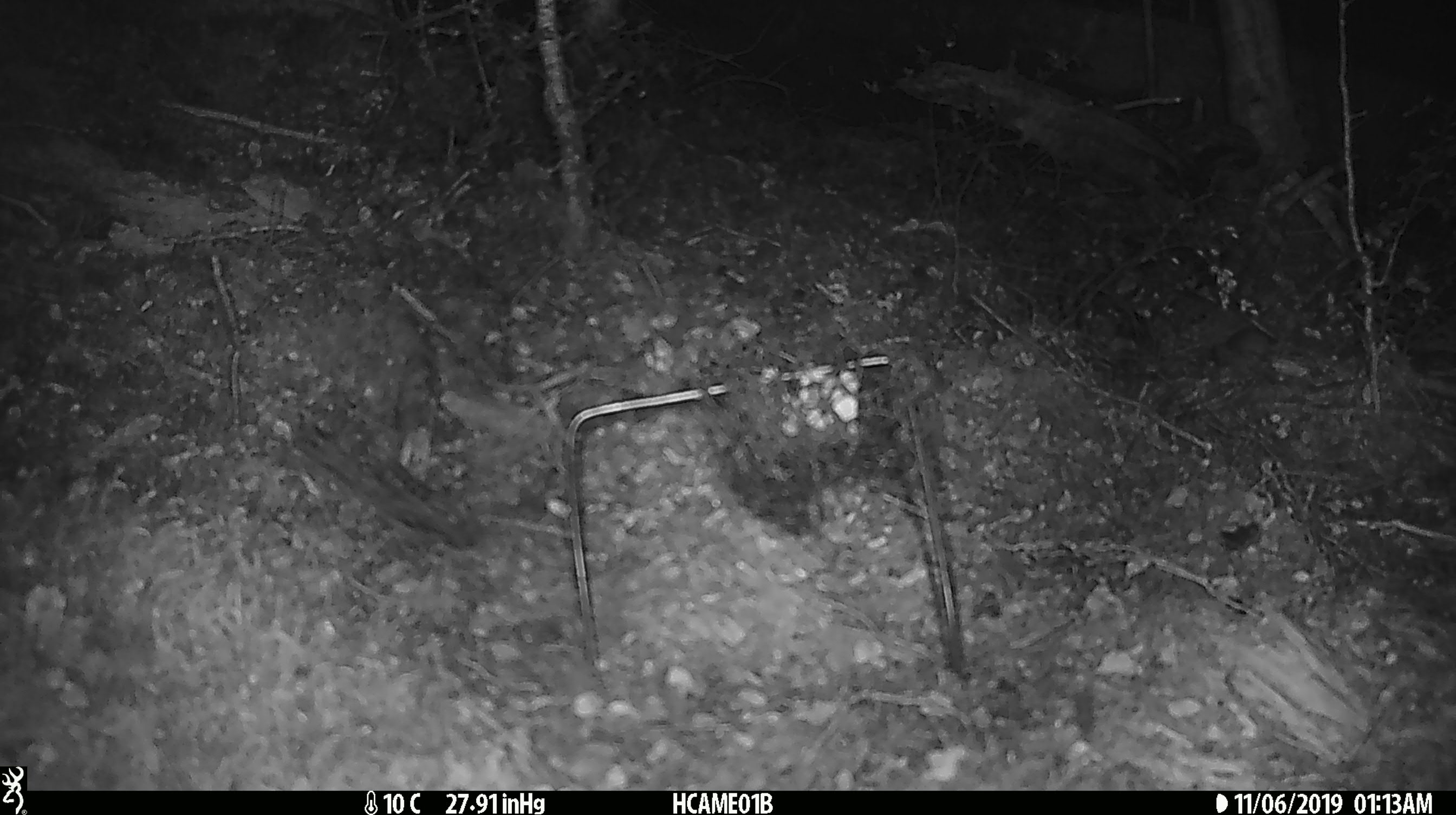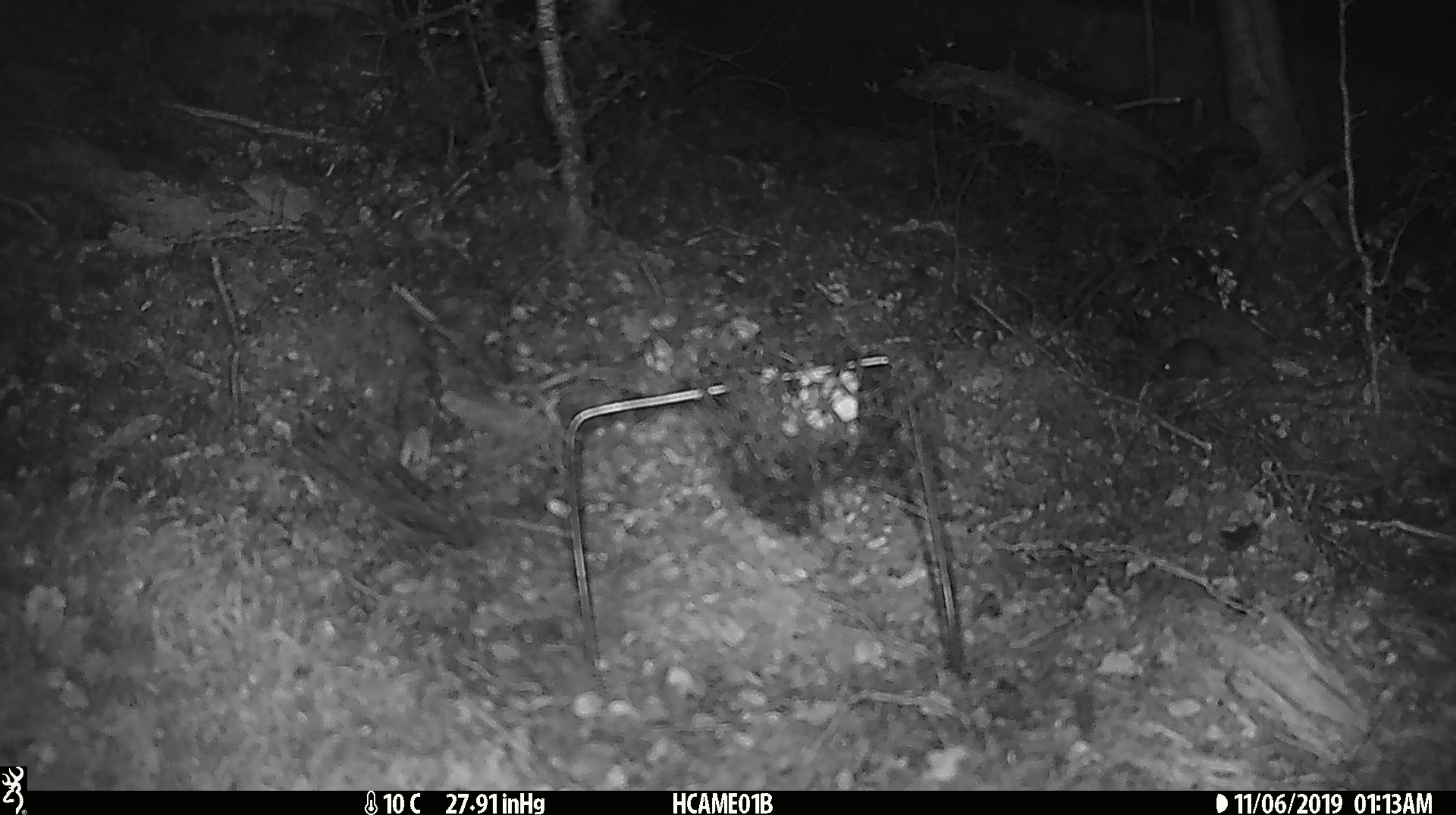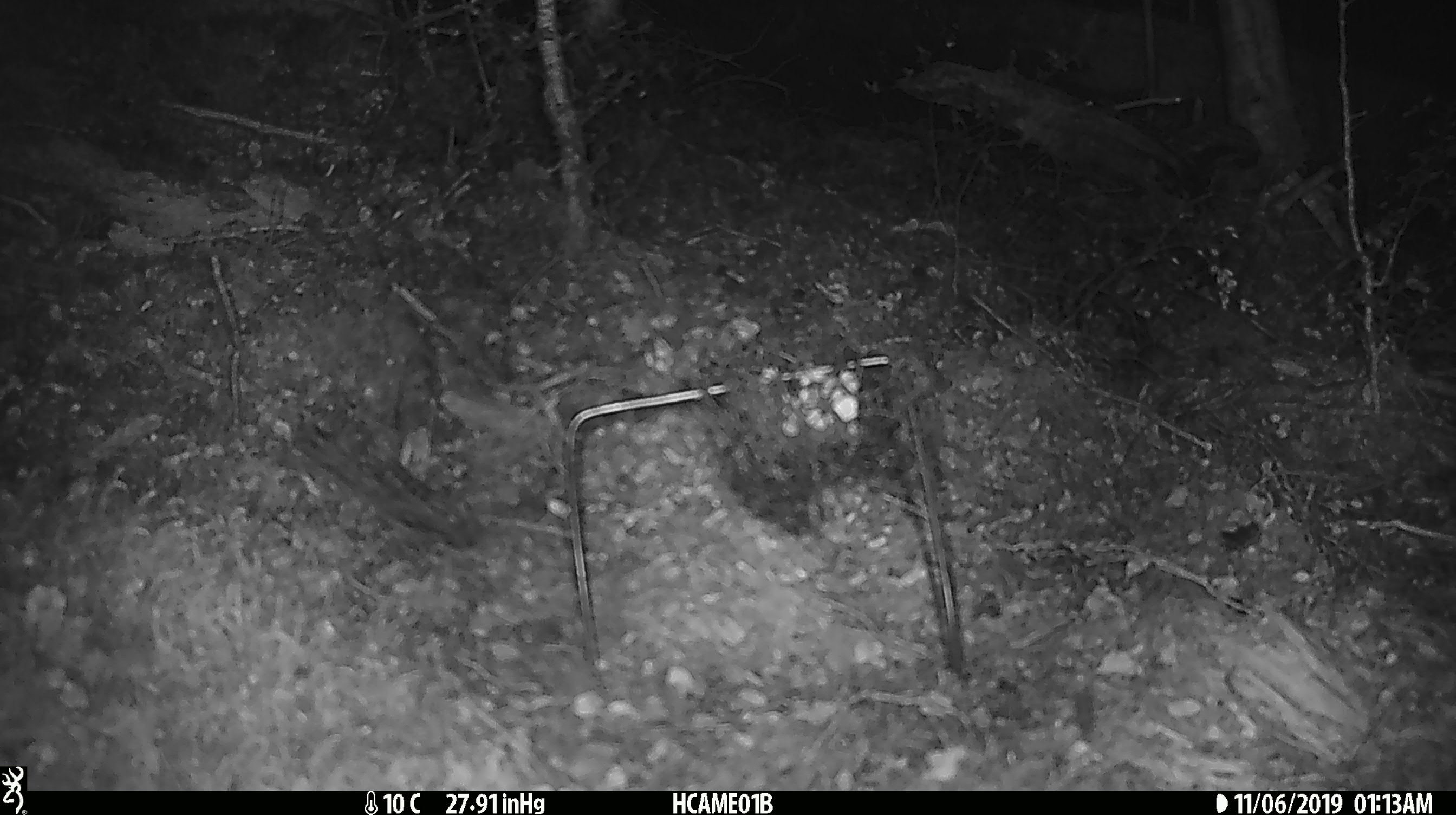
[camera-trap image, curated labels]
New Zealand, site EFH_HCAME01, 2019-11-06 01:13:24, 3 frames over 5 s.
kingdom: Animalia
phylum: Chordata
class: Mammalia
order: Rodentia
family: Muridae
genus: Mus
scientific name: Mus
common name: mouse